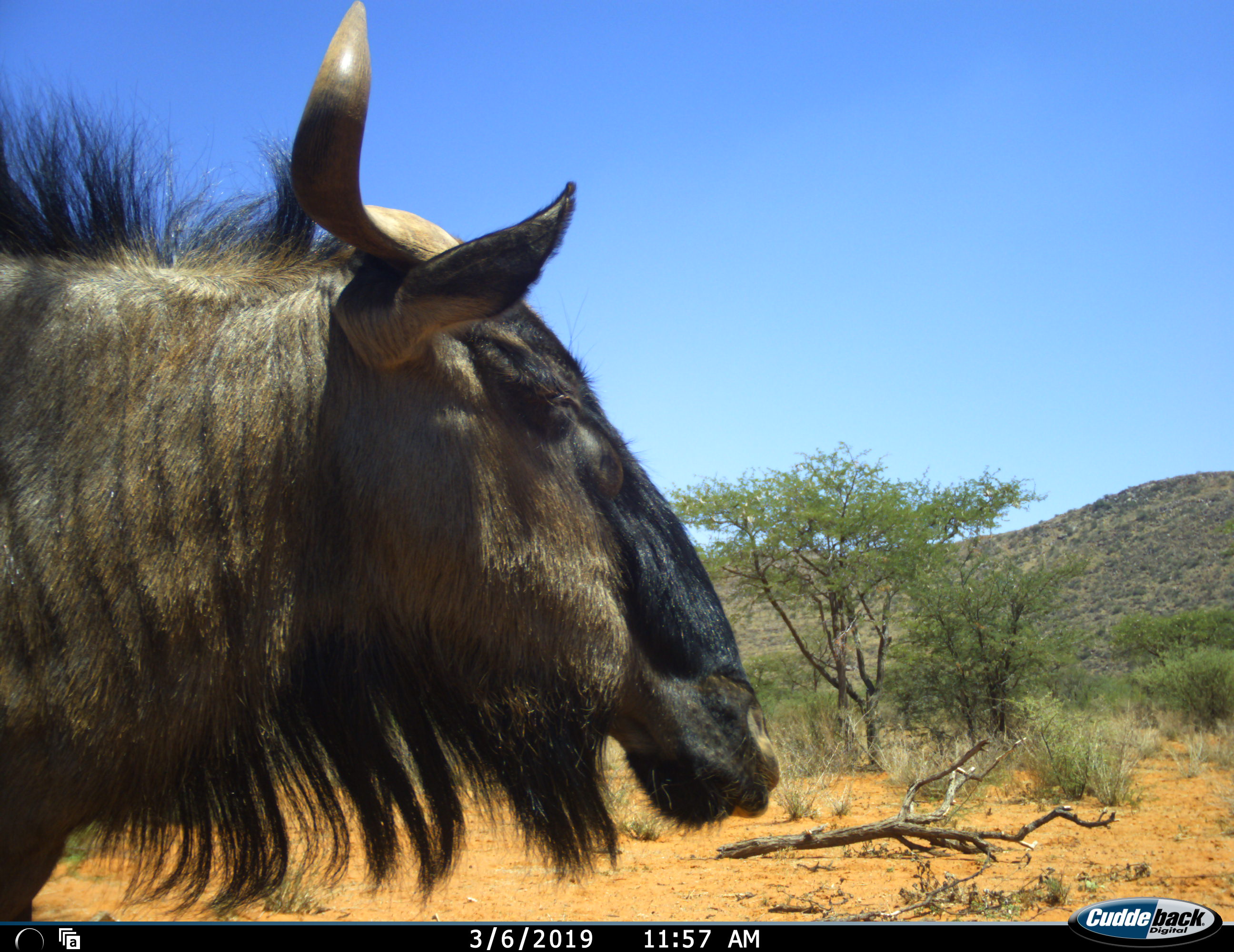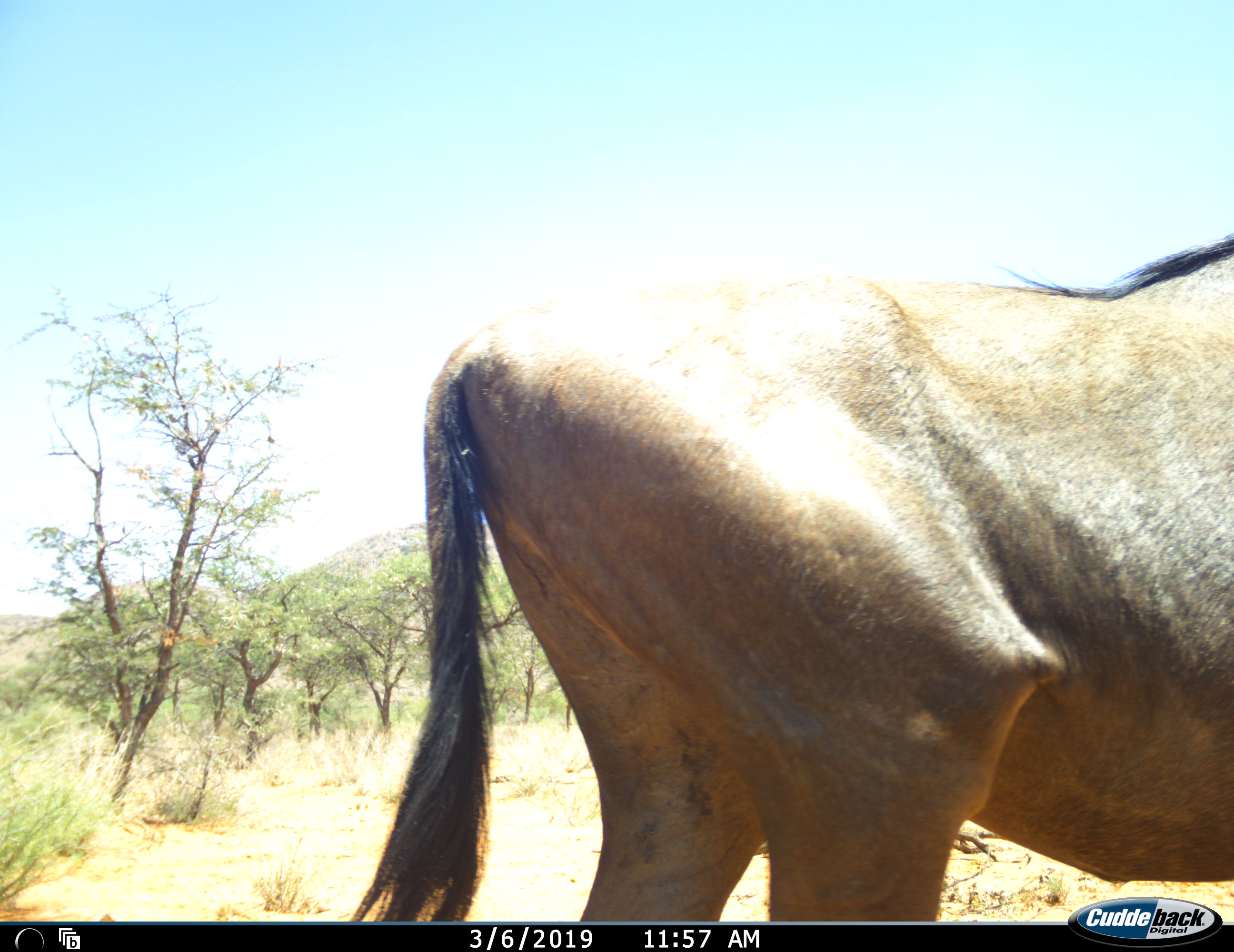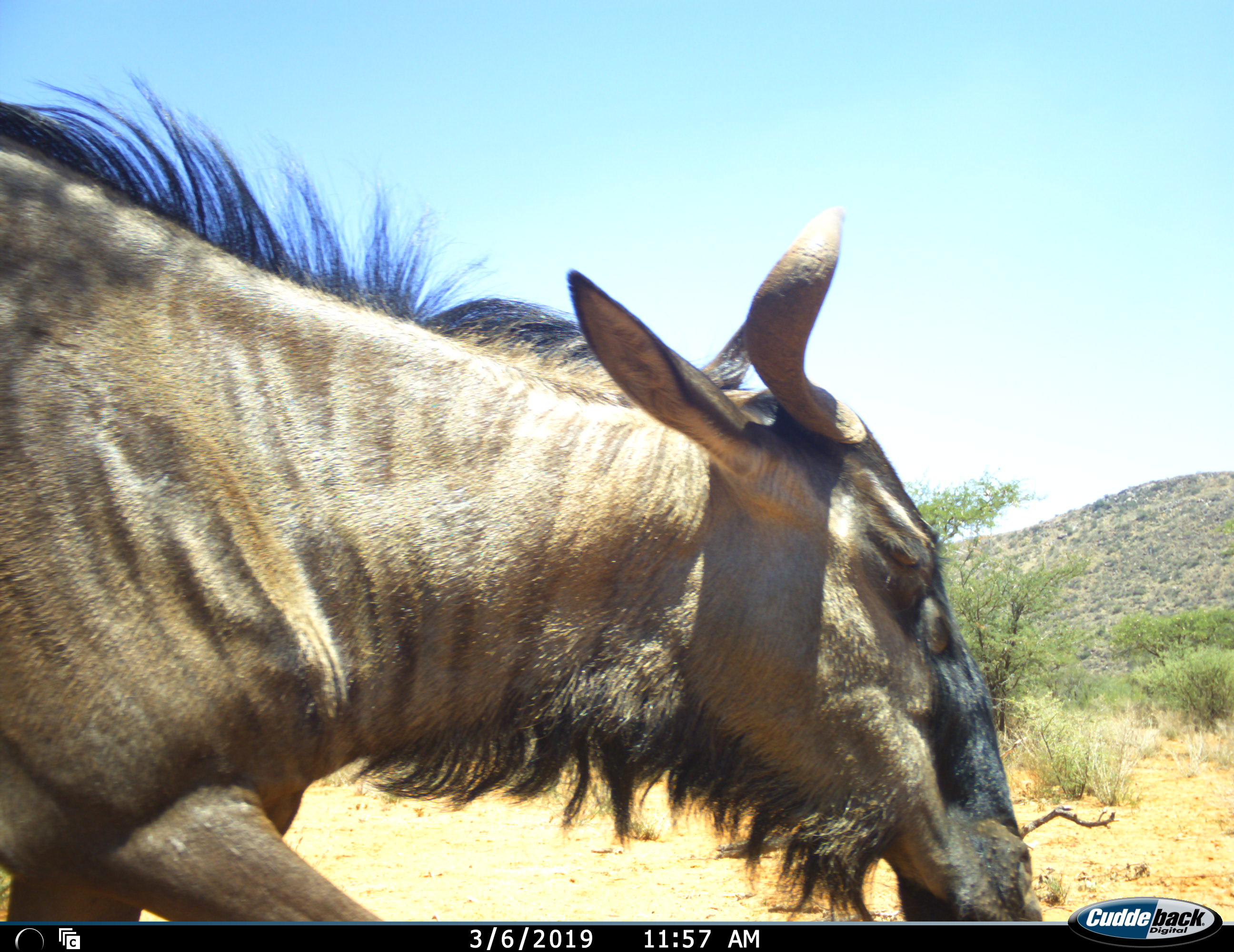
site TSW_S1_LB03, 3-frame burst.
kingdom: Animalia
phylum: Chordata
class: Mammalia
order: Artiodactyla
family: Bovidae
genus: Connochaetes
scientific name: Connochaetes taurinus taurinus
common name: blue wildebeest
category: wildebeestblue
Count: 1.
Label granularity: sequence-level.